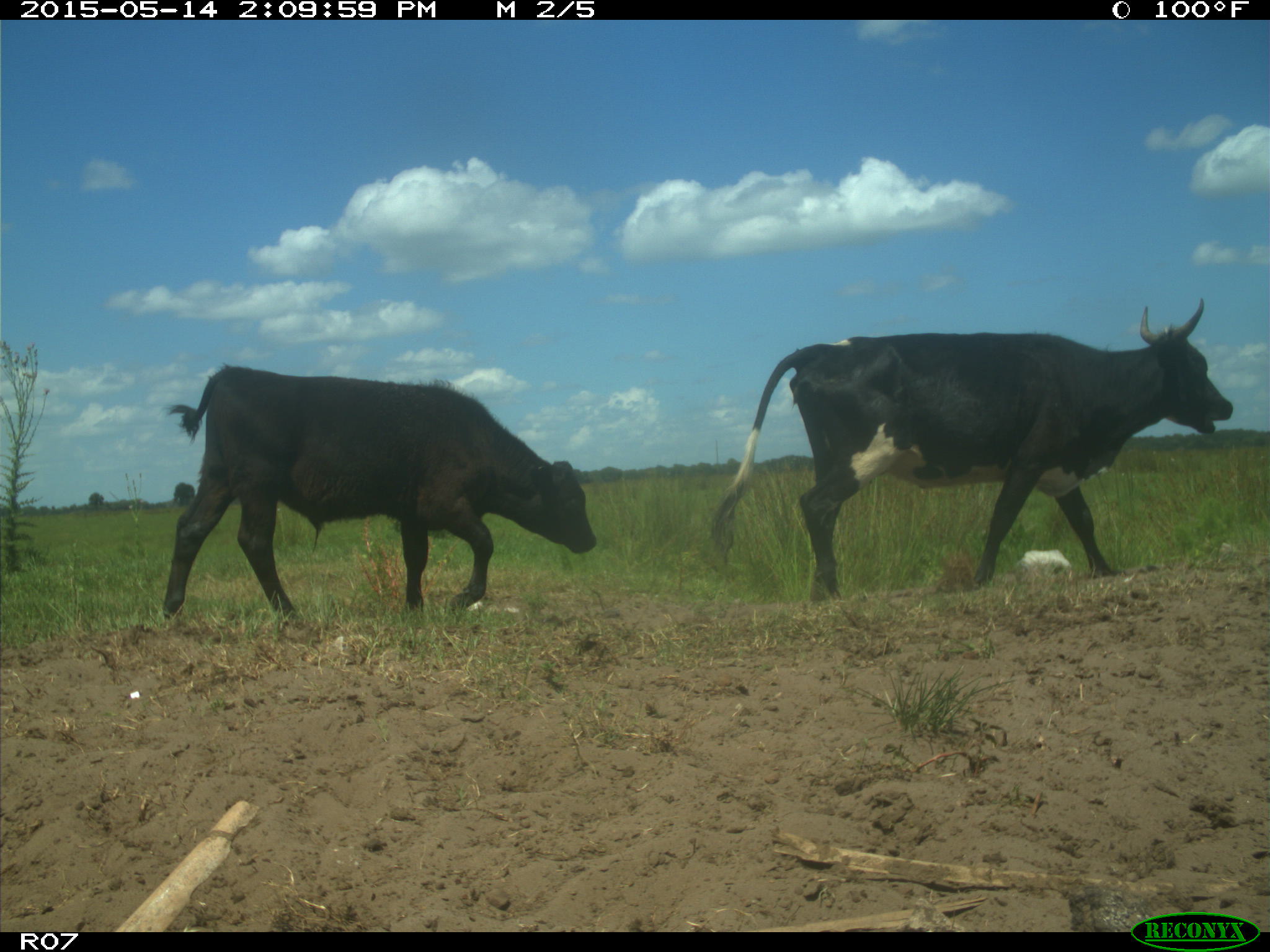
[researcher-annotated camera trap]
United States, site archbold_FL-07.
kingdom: Animalia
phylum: Chordata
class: Mammalia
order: Artiodactyla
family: Bovidae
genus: Bos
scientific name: Bos taurus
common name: domestic cow